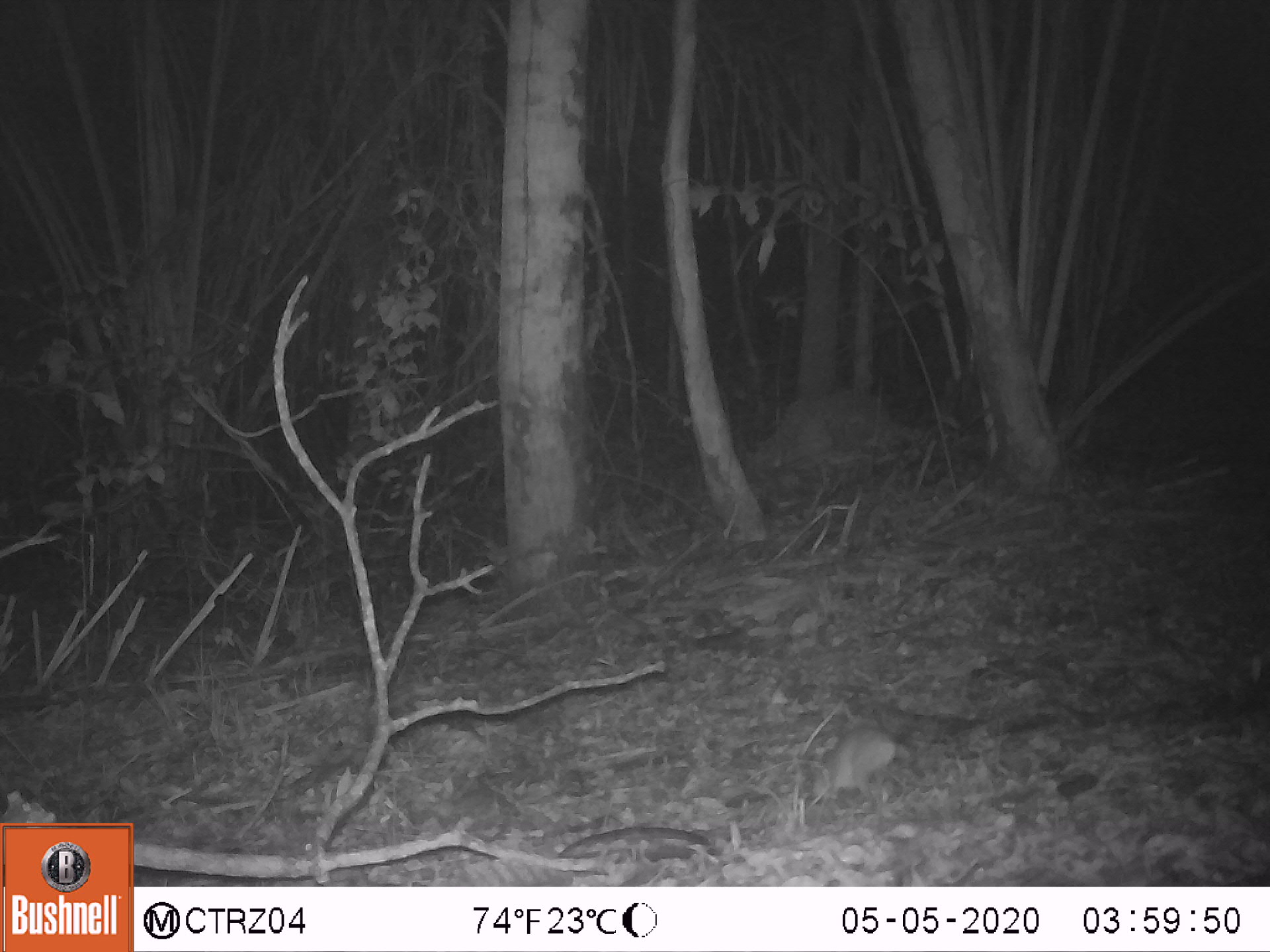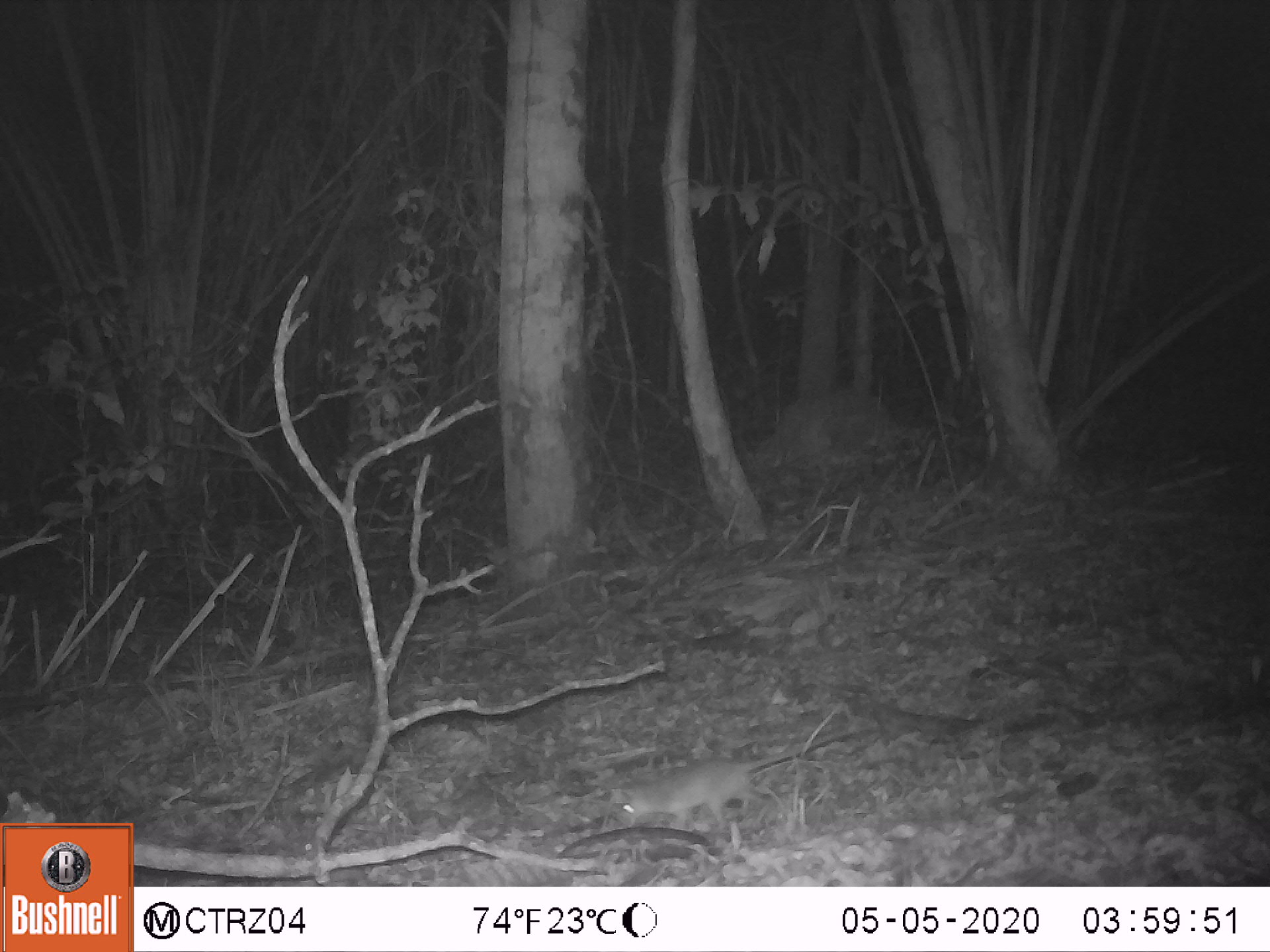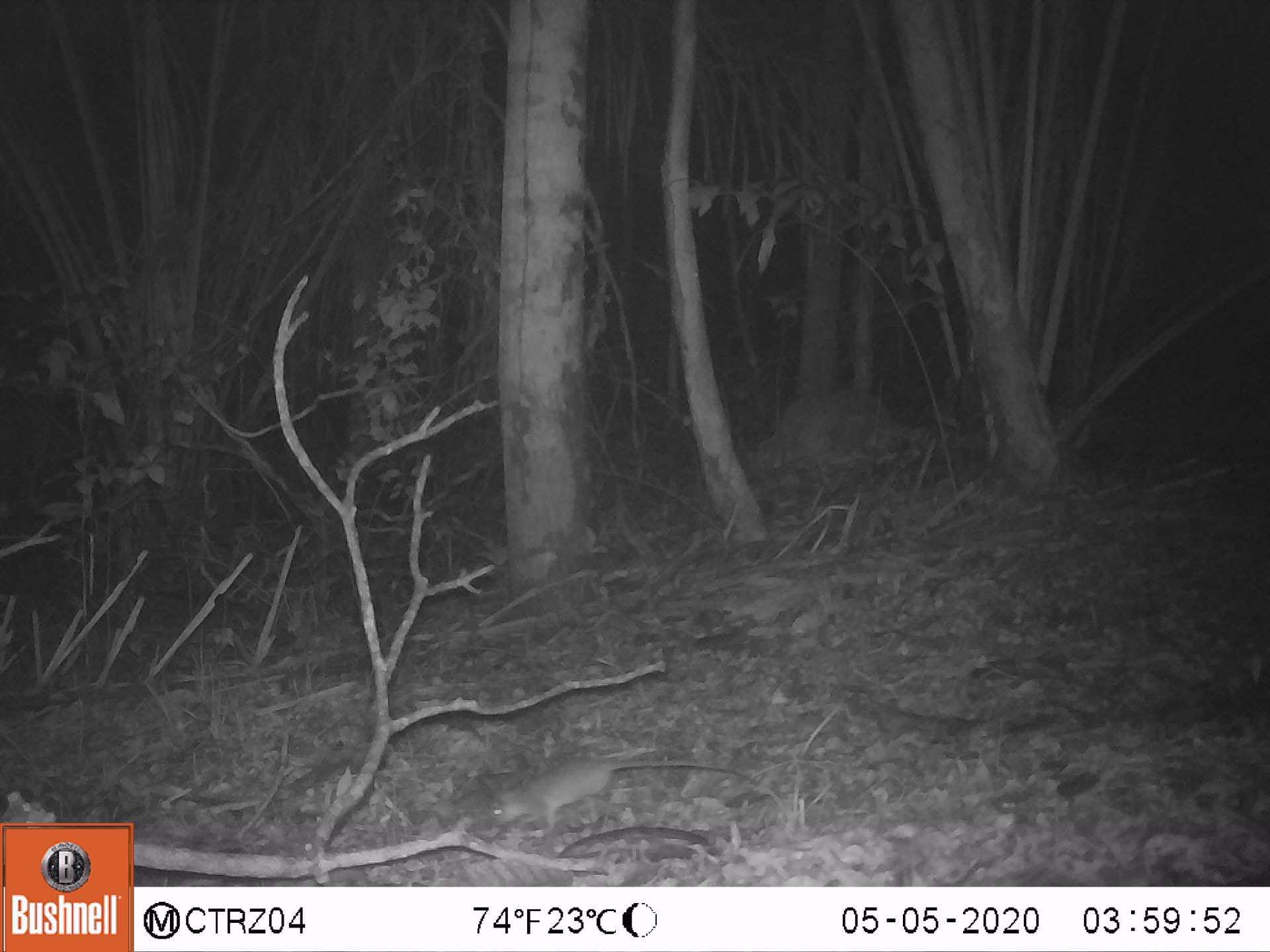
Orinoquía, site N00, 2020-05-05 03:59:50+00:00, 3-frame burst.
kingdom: Animalia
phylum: Chordata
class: Mammalia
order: Rodentia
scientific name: Rodentia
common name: rodent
Rodent (Rodentia).